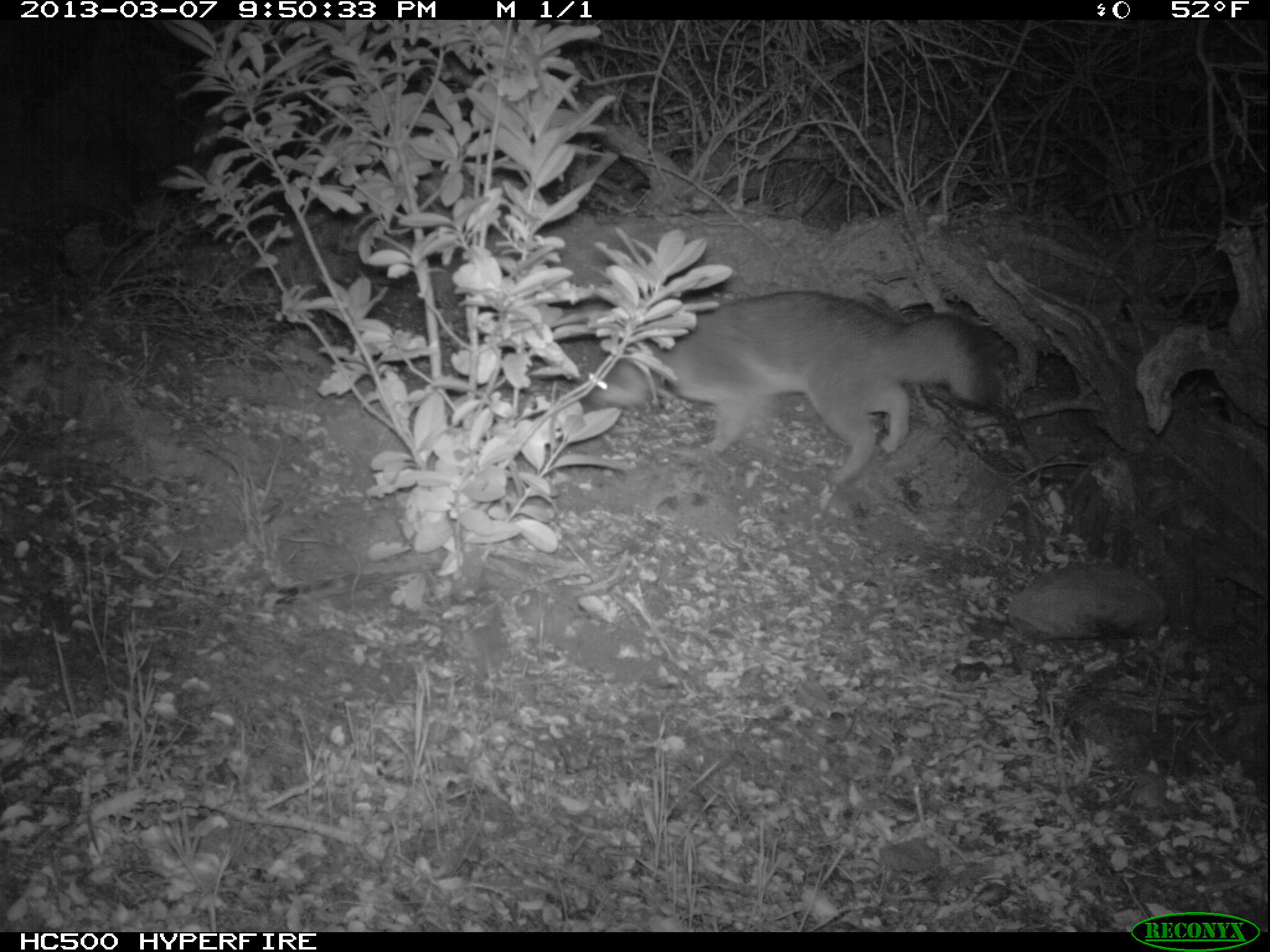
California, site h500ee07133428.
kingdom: Animalia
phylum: Chordata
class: Mammalia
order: Carnivora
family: Canidae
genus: Urocyon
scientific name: Urocyon littoralis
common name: island fox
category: fox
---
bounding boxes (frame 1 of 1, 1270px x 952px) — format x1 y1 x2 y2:
fox: 587 289 1003 487